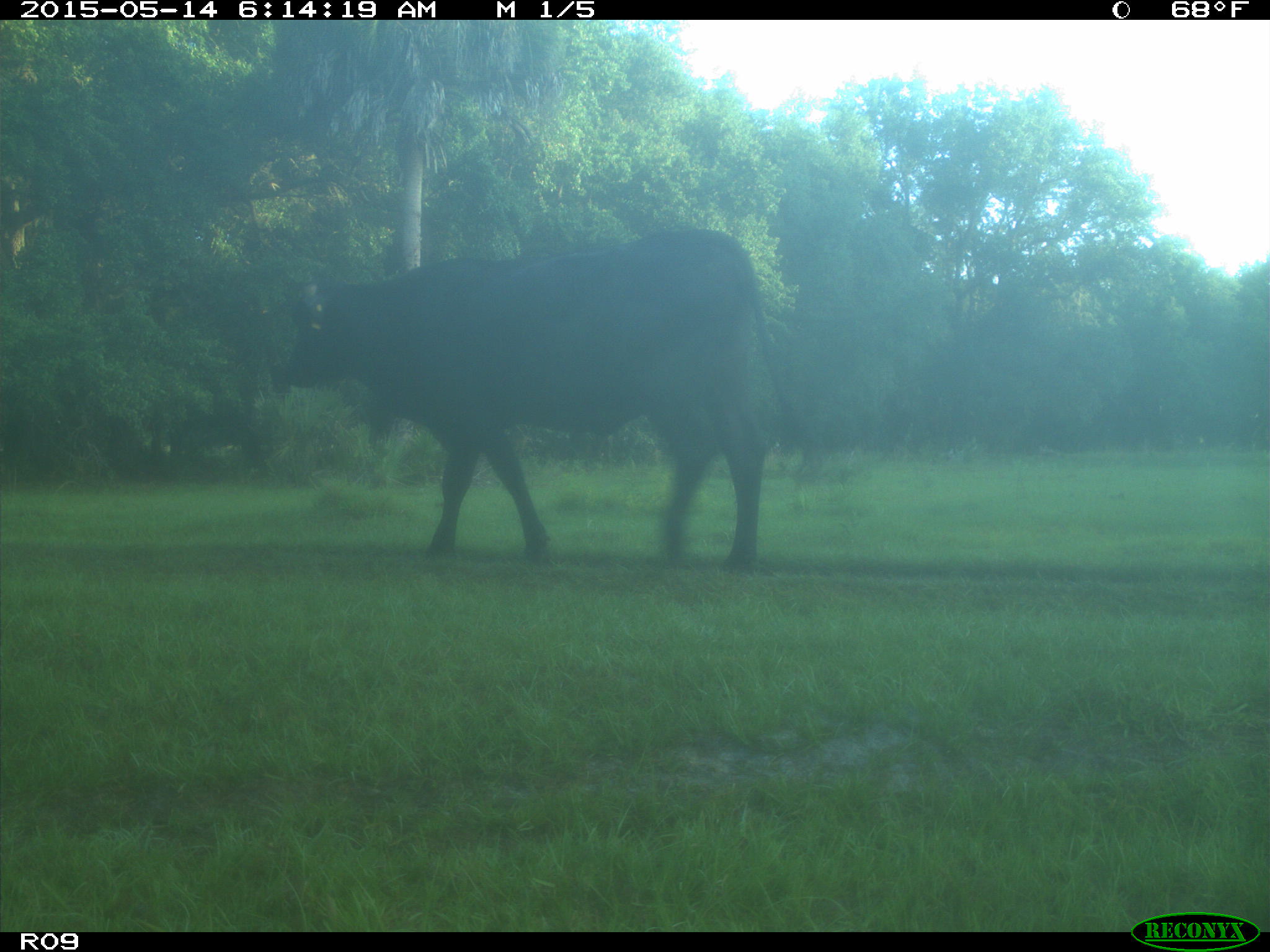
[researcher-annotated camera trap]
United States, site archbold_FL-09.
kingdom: Animalia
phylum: Chordata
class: Mammalia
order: Artiodactyla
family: Bovidae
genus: Bos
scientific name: Bos taurus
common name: domestic cow